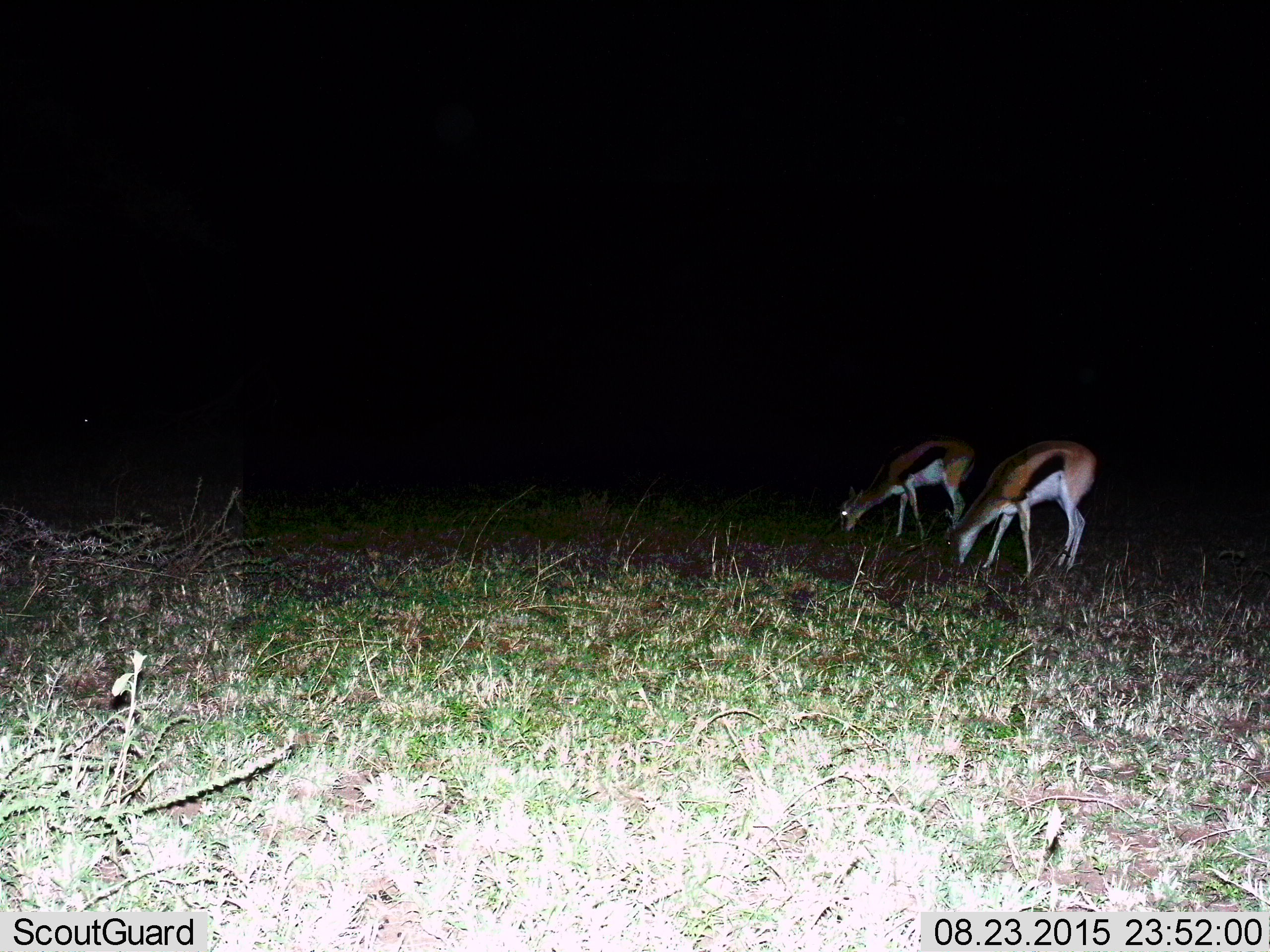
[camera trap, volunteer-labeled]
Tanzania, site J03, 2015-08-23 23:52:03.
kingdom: Animalia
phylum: Chordata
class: Mammalia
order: Artiodactyla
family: Bovidae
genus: Eudorcas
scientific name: Eudorcas thomsonii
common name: thomson's gazelle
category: gazellethomsons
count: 2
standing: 38%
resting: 0%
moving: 0%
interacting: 0%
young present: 0%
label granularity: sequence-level